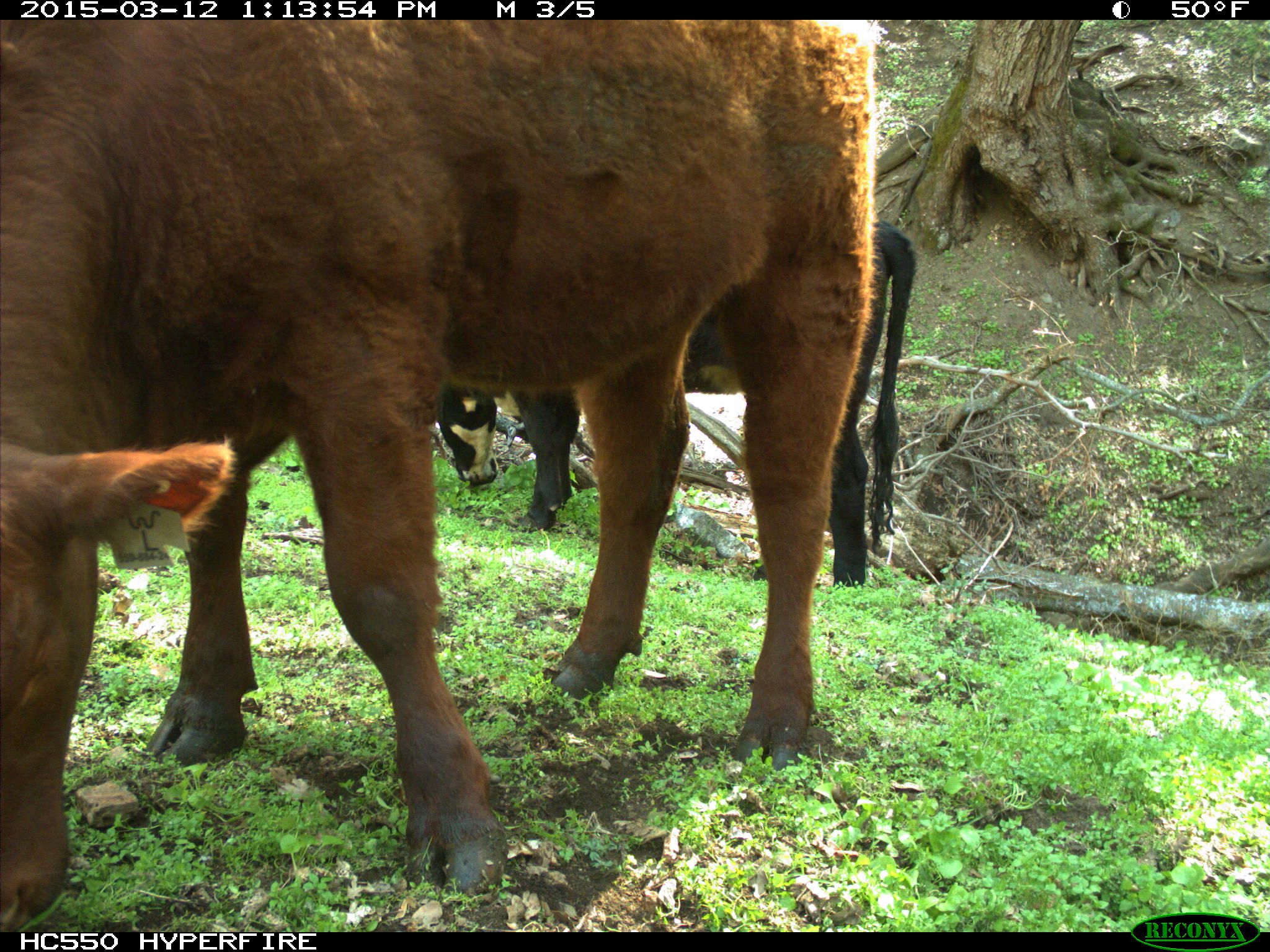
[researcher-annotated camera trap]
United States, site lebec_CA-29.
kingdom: Animalia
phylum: Chordata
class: Mammalia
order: Artiodactyla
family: Bovidae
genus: Bos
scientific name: Bos taurus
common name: domestic cow